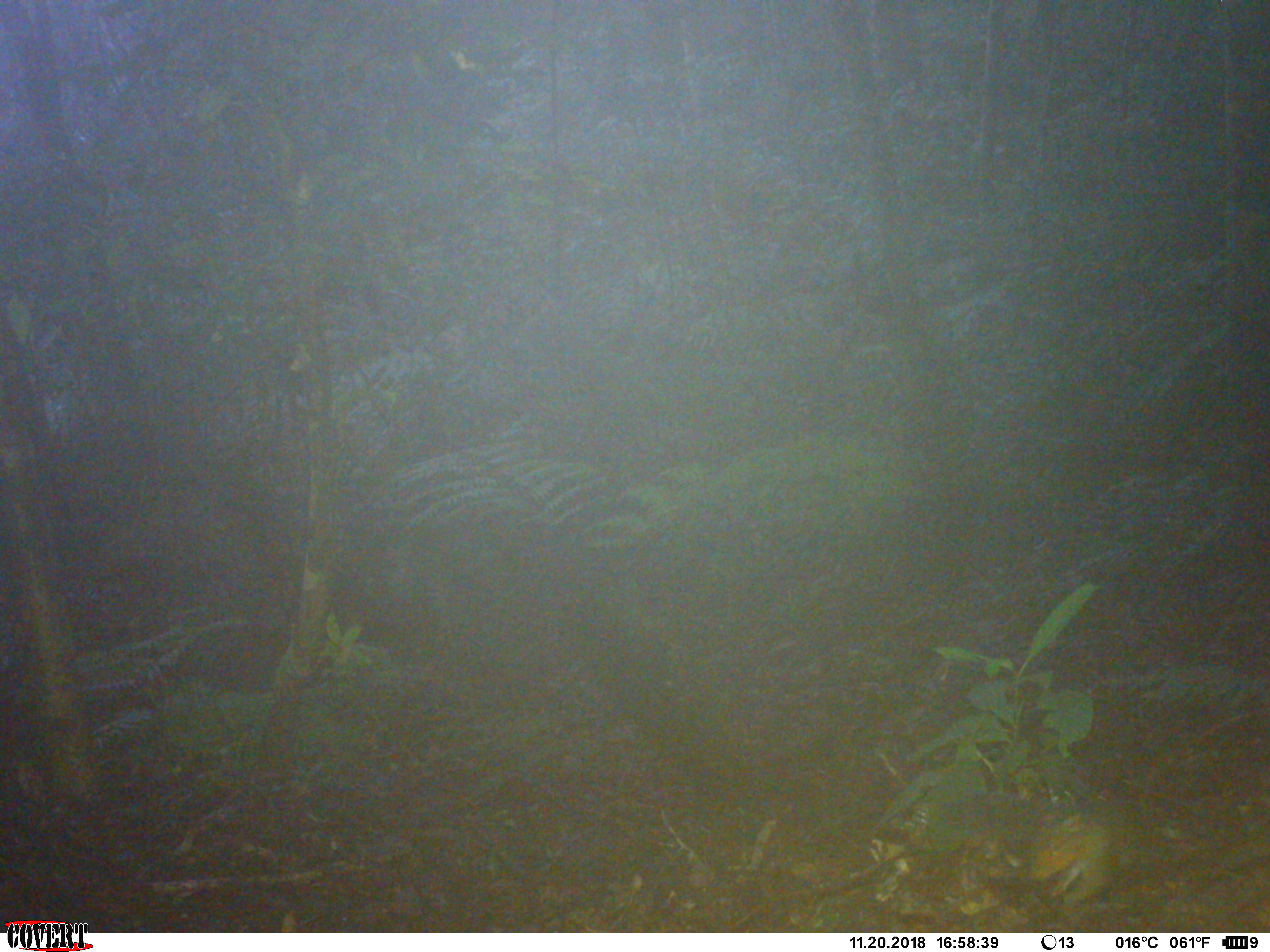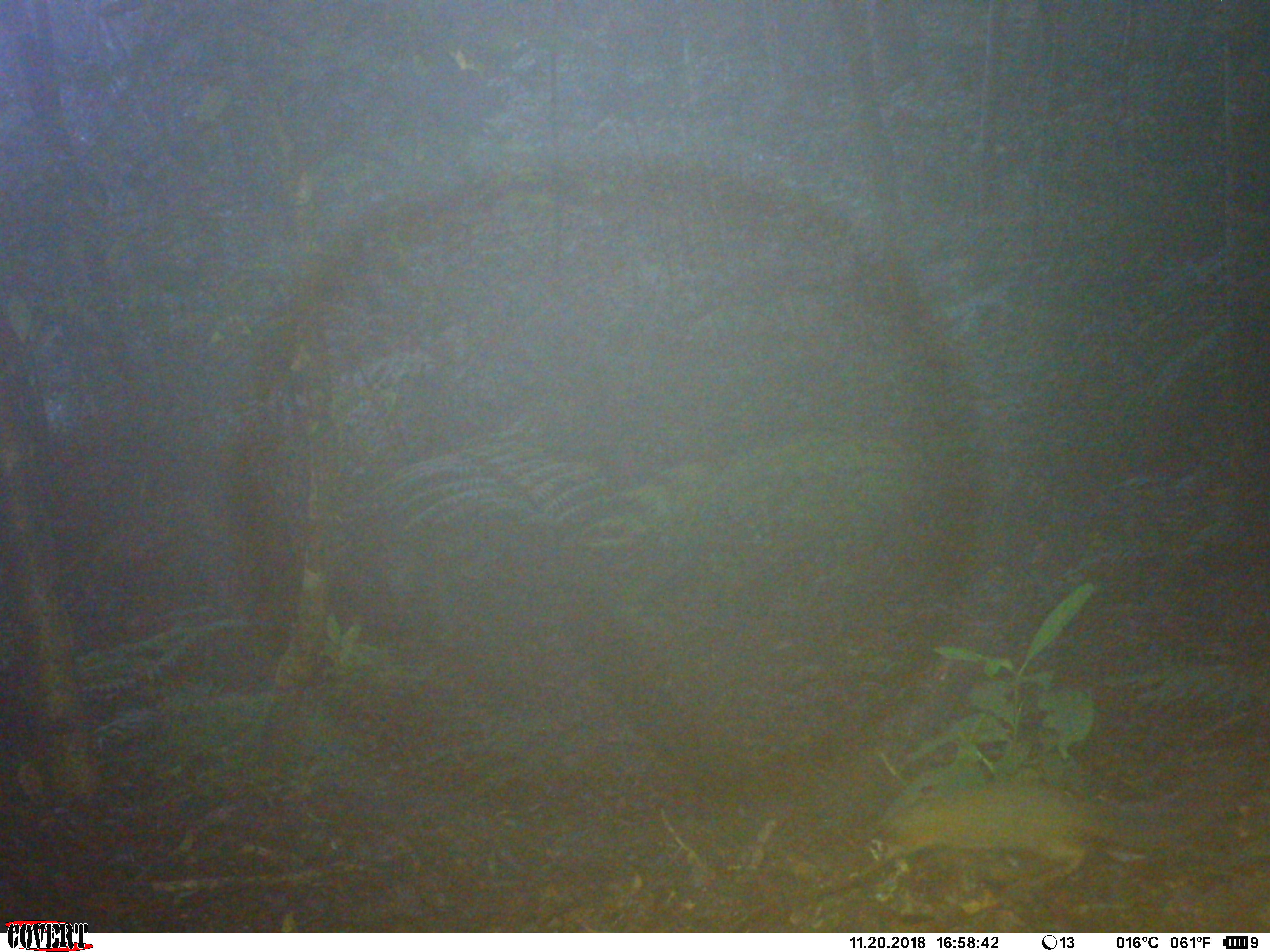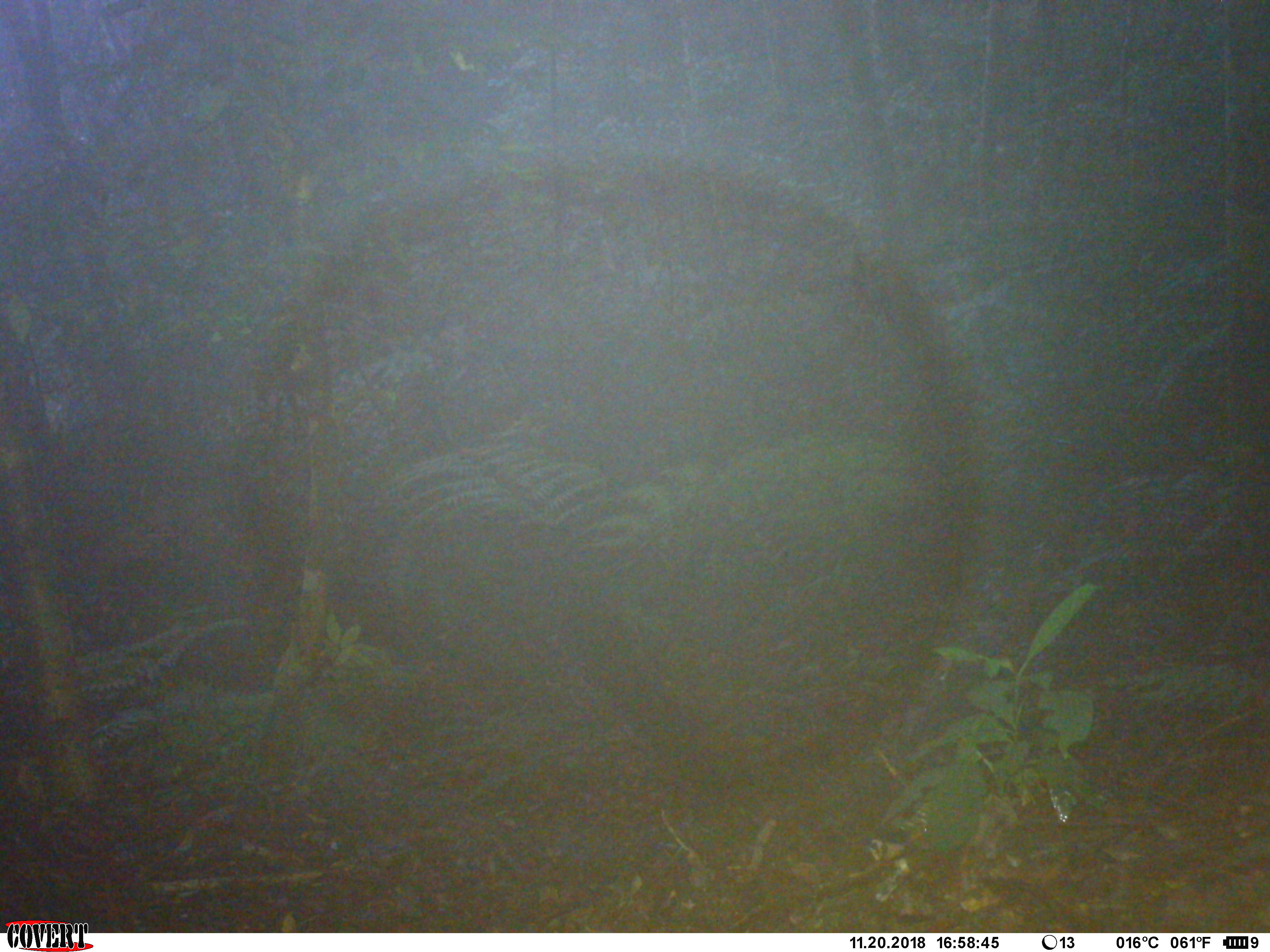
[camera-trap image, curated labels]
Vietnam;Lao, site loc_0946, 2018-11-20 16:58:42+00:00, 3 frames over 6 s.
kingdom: Animalia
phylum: Chordata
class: Mammalia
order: Rodentia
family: Sciuridae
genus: Dremomys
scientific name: Dremomys rufigenis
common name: red-cheeked squirrel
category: red cheeked squirrel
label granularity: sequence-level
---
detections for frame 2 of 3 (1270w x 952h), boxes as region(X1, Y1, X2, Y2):
red cheeked squirrel: region(866, 789, 1181, 912); region(1187, 855, 1190, 862)